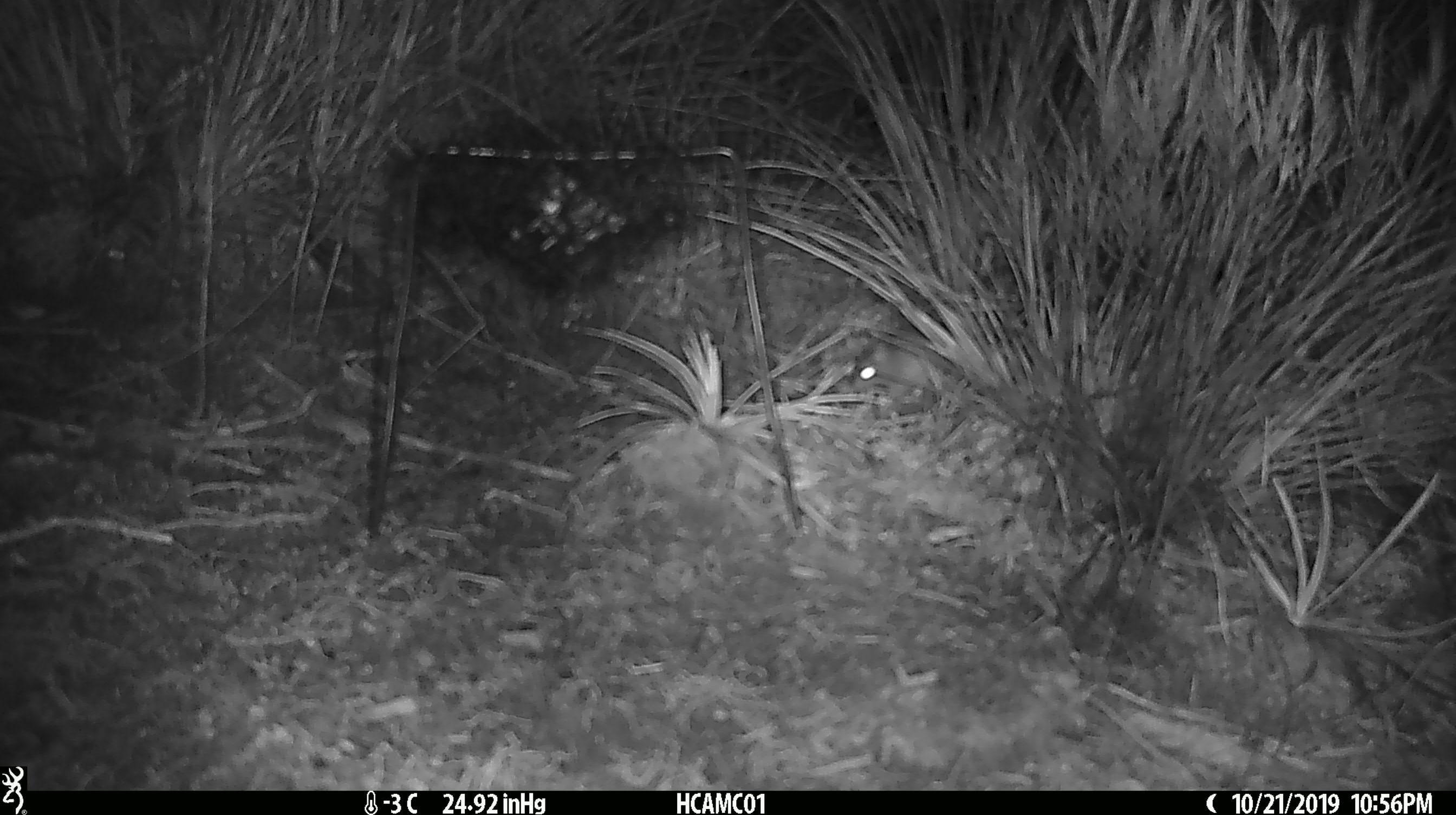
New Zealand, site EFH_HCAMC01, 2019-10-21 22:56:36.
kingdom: Animalia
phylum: Chordata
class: Mammalia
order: Rodentia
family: Muridae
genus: Mus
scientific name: Mus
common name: mouse